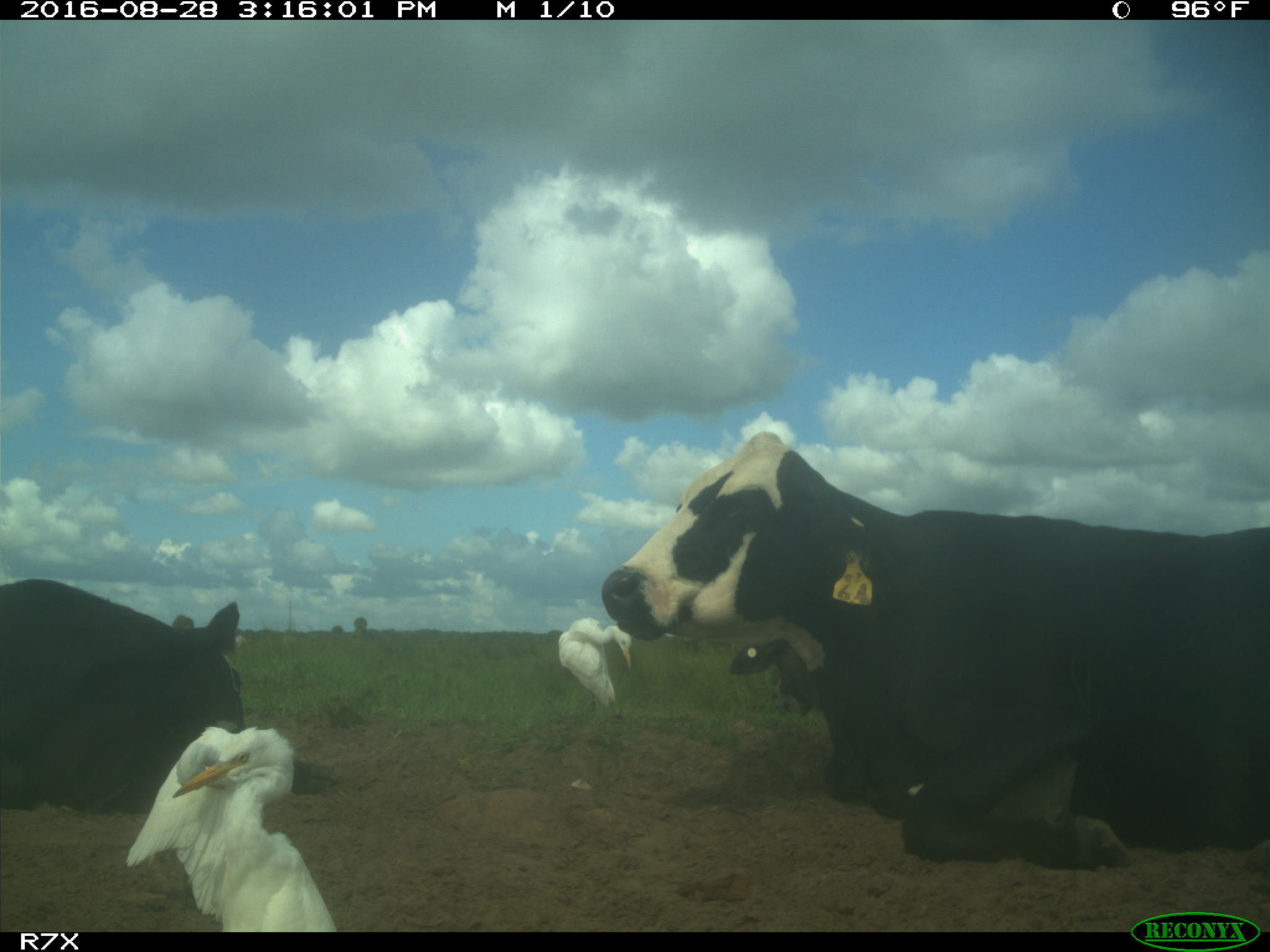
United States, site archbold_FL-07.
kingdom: Animalia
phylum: Chordata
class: Mammalia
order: Artiodactyla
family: Bovidae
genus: Bos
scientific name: Bos taurus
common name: domestic cow